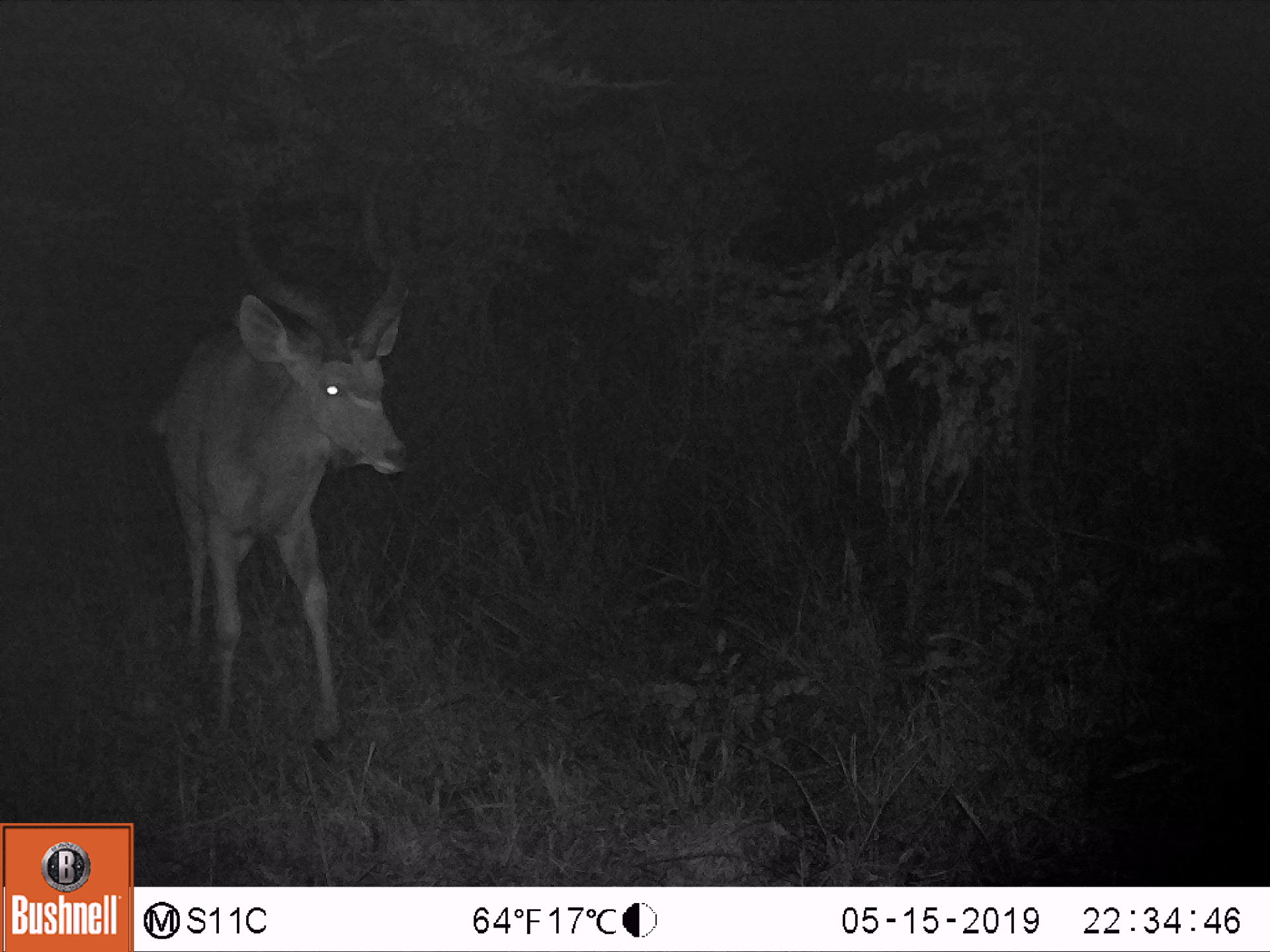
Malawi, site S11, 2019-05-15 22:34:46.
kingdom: Animalia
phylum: Chordata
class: Mammalia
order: Artiodactyla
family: Bovidae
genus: Tragelaphus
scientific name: Tragelaphus strepsiceros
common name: greater kudu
Greater kudu (Tragelaphus strepsiceros), count 1.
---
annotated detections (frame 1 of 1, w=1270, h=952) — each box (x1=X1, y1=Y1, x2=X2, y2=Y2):
greater kudu: (x1=147, y1=158, x2=421, y2=761)